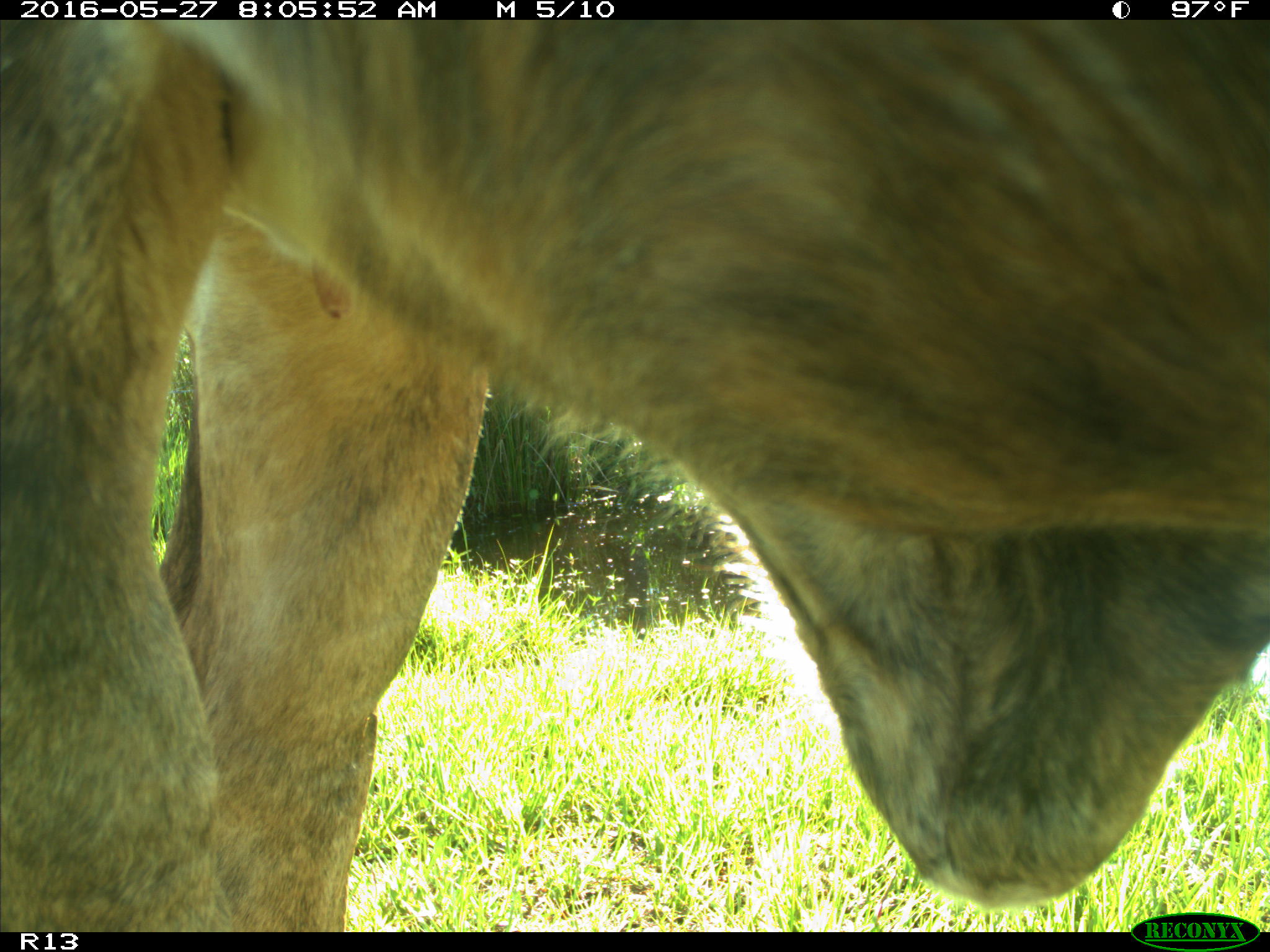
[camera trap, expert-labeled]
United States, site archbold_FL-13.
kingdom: Animalia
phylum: Chordata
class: Mammalia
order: Artiodactyla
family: Bovidae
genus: Bos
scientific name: Bos taurus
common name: domestic cow